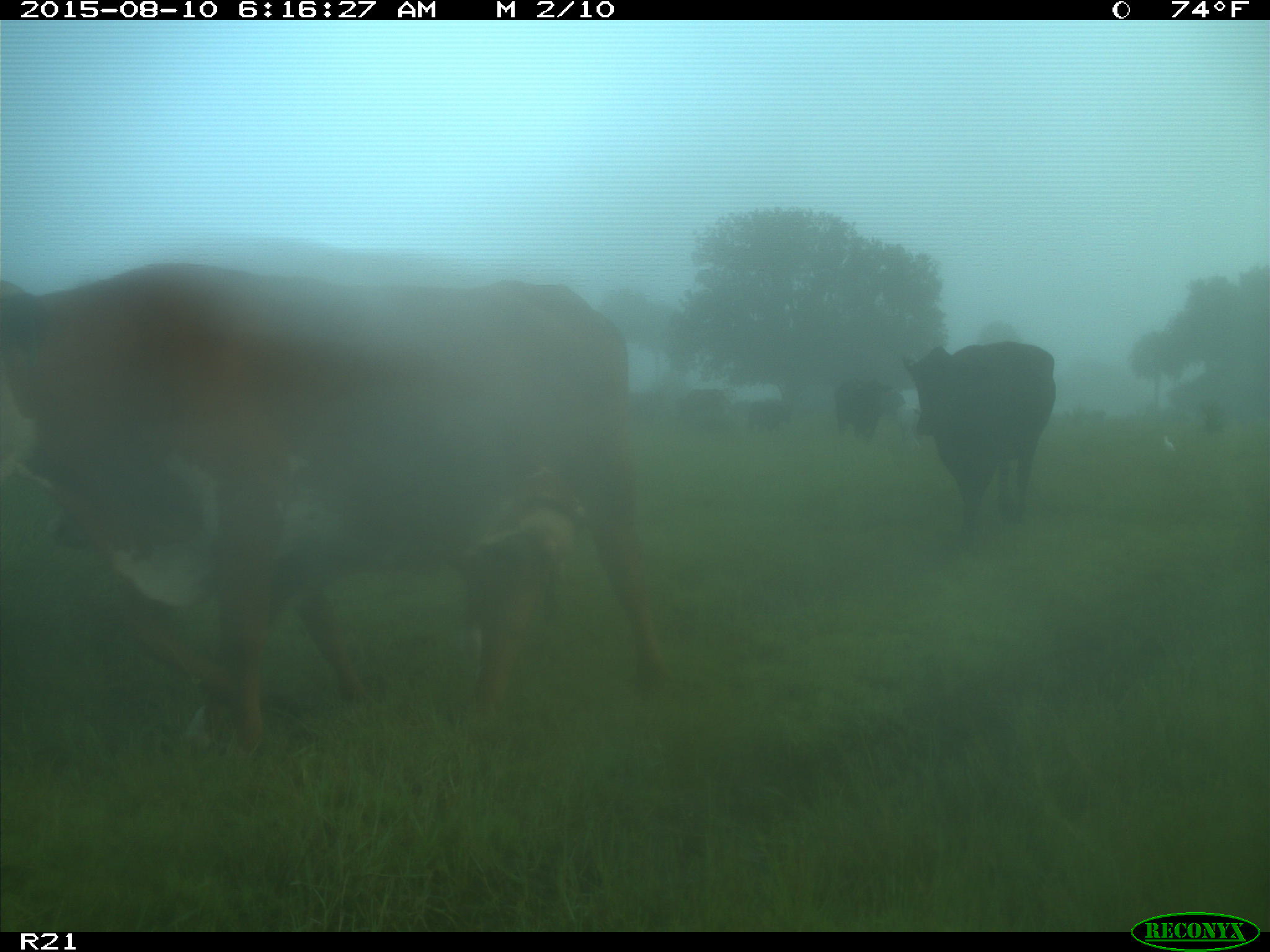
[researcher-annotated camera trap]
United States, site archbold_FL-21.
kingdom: Animalia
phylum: Chordata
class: Mammalia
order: Artiodactyla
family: Bovidae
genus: Bos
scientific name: Bos taurus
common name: domestic cow